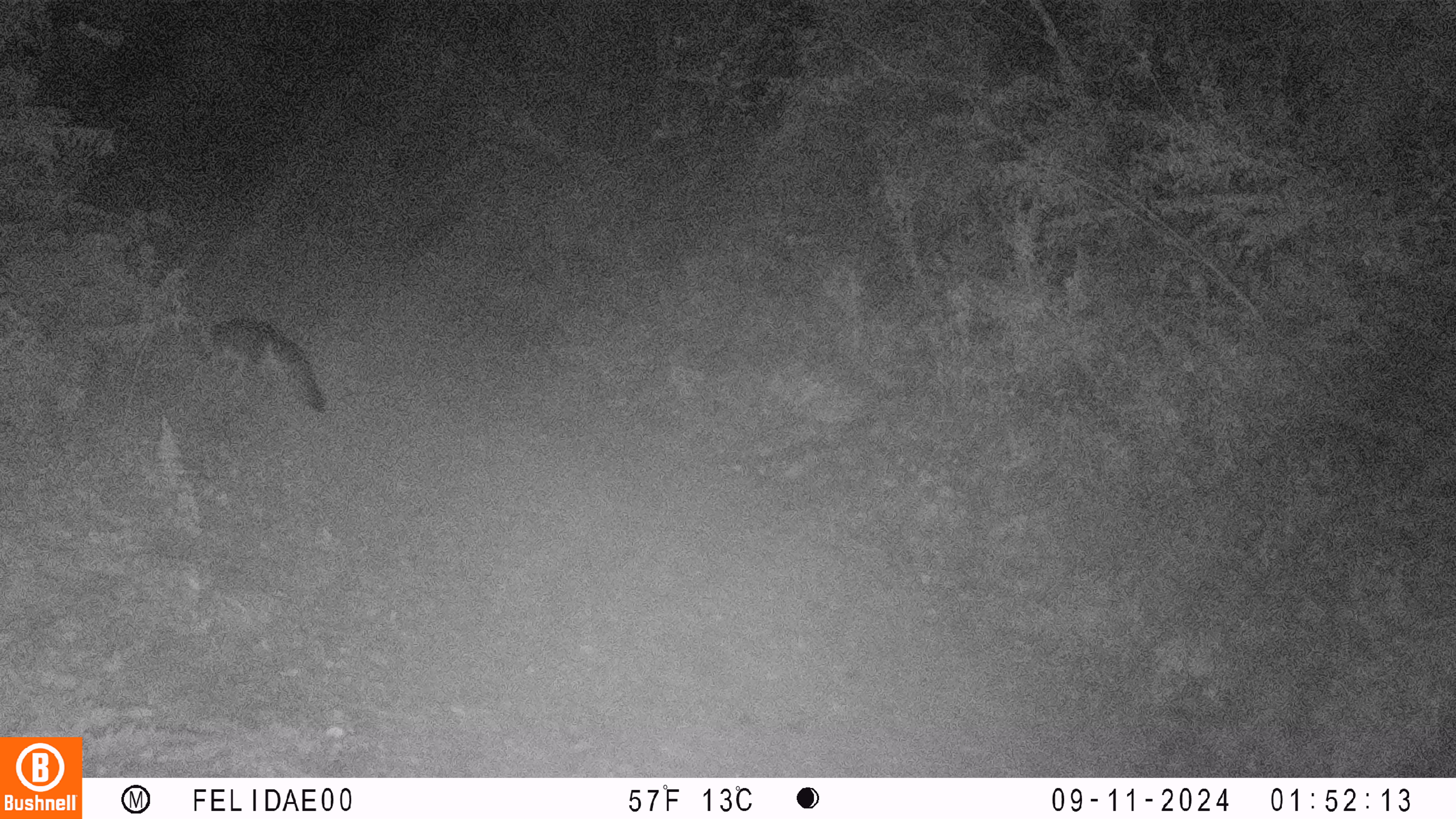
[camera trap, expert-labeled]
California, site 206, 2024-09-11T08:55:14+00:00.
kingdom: Animalia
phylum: Chordata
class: Mammalia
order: Carnivora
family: Canidae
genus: Urocyon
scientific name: Urocyon cinereoargenteus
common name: gray fox